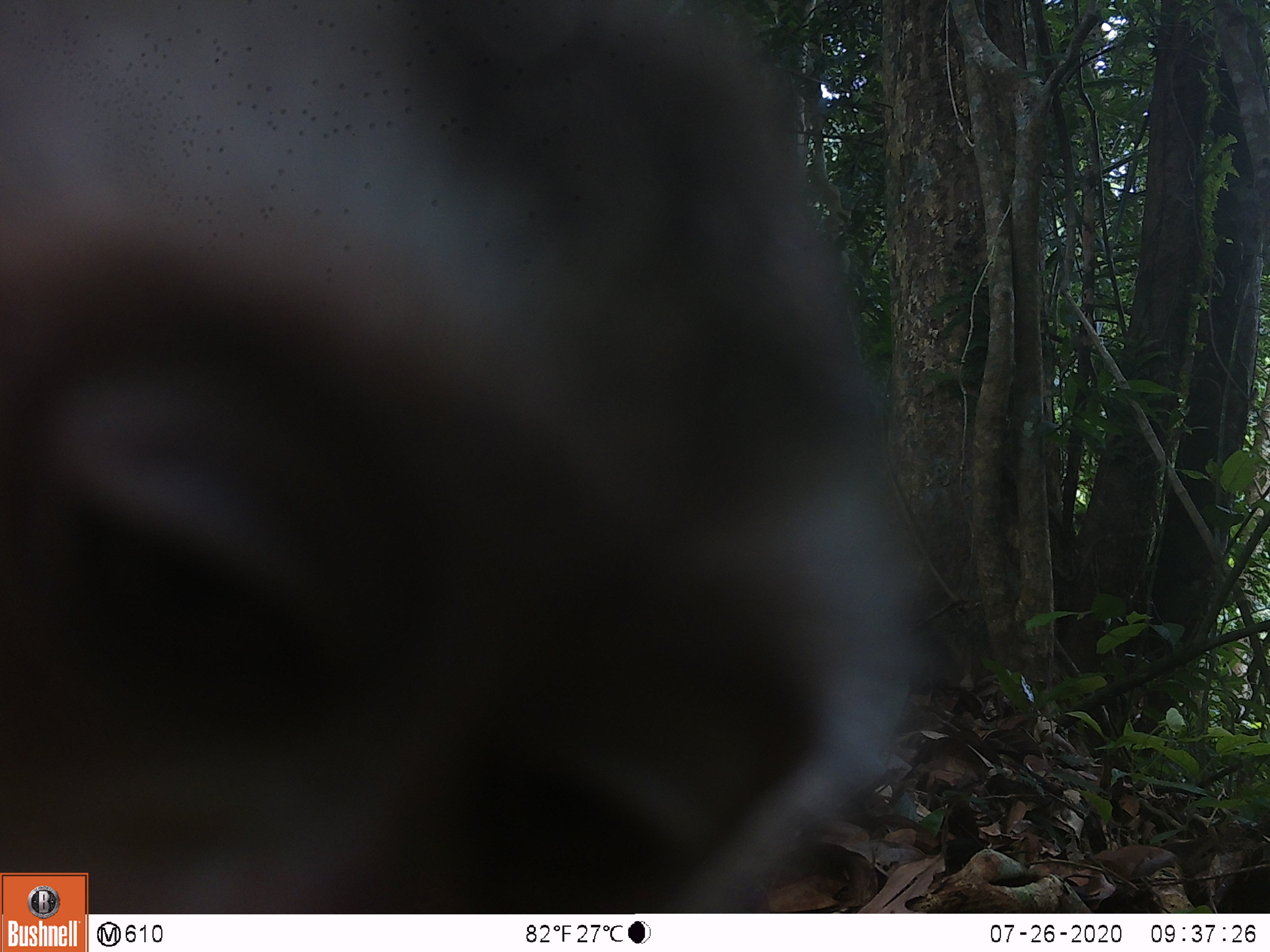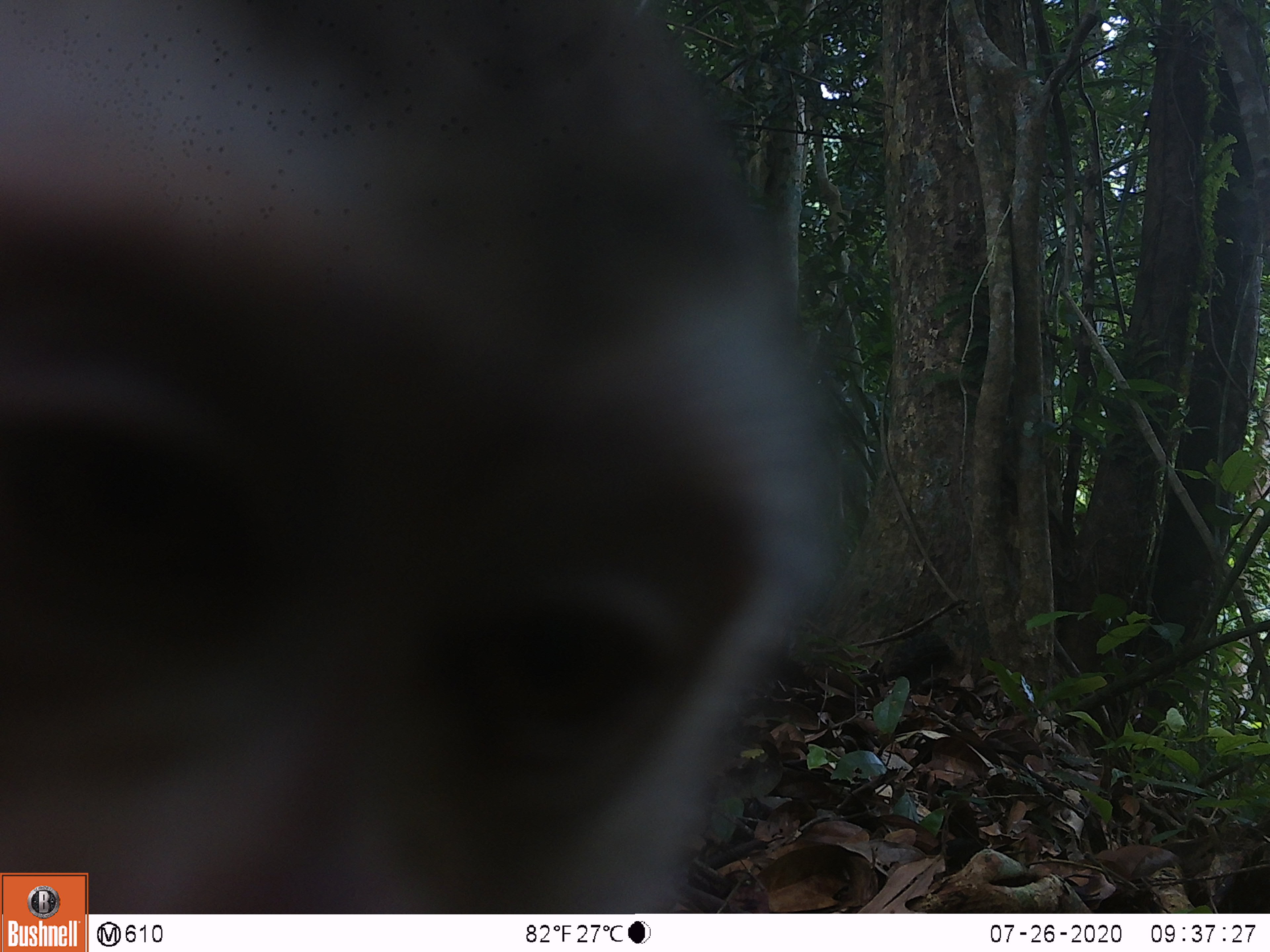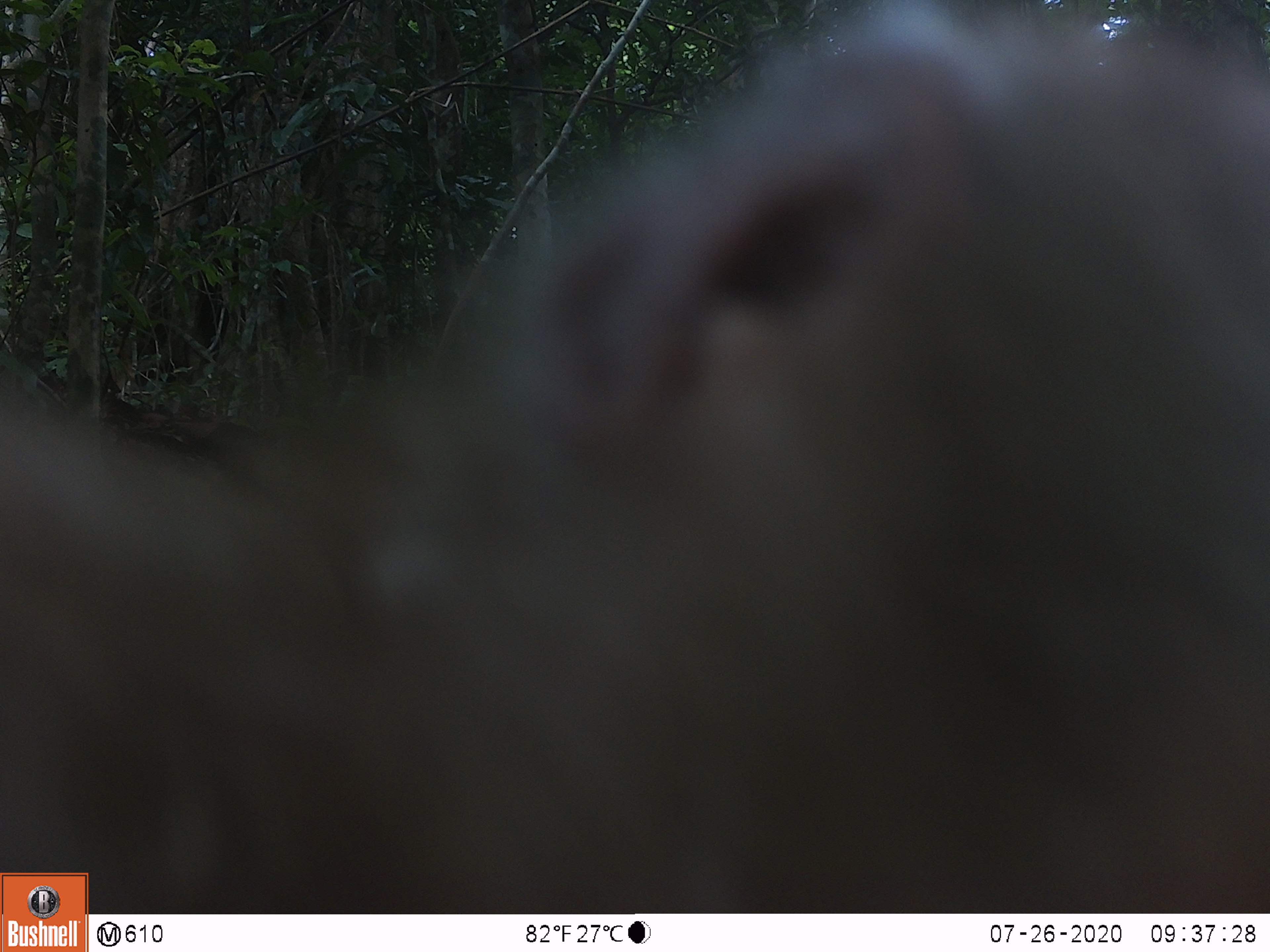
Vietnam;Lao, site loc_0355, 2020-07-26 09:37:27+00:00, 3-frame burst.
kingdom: Animalia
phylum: Chordata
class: Mammalia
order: Primates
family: Cercopithecidae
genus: Macaca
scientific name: Macaca nemestrina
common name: pig-tailed macaque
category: pig tailed macaque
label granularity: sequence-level